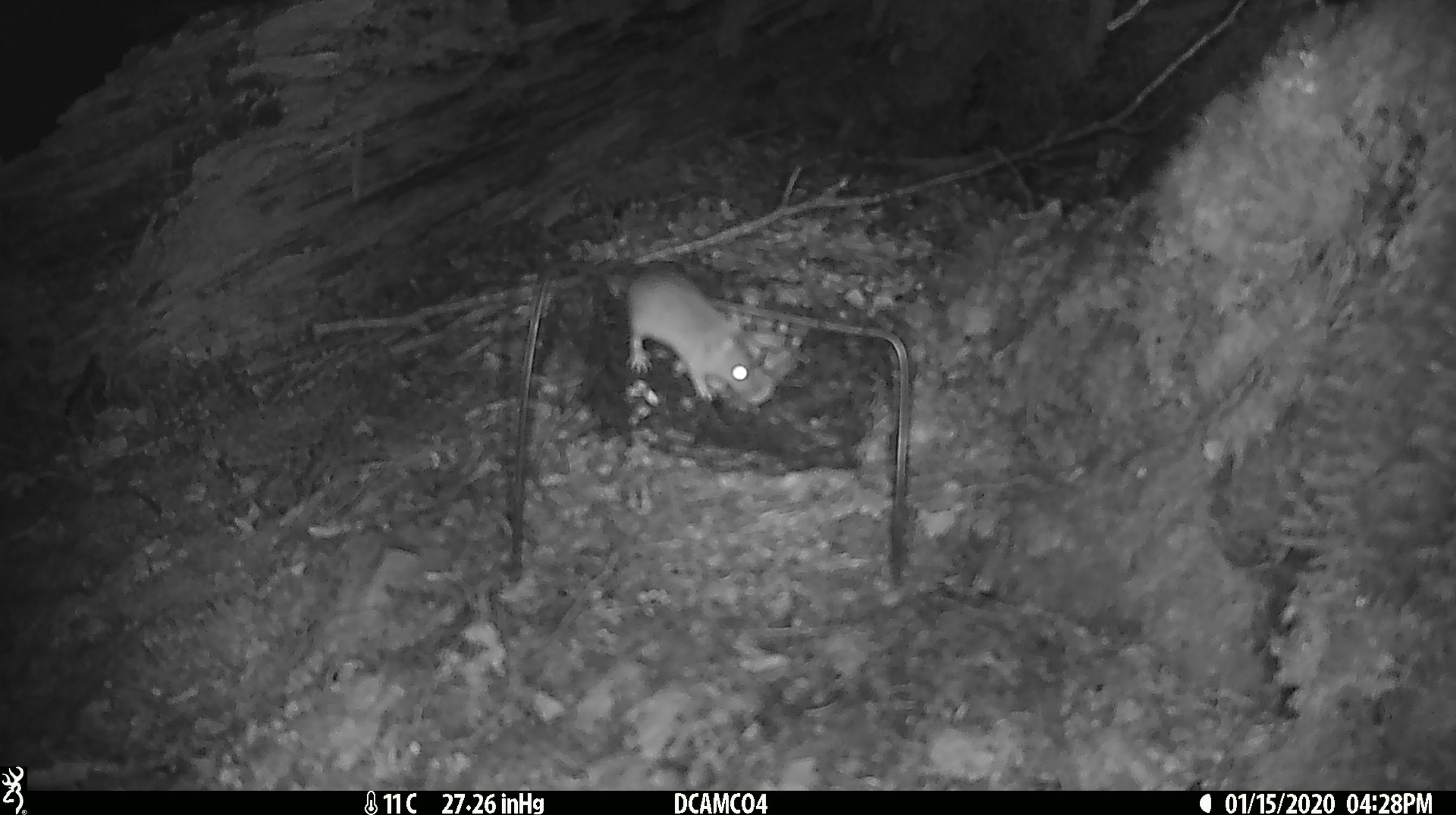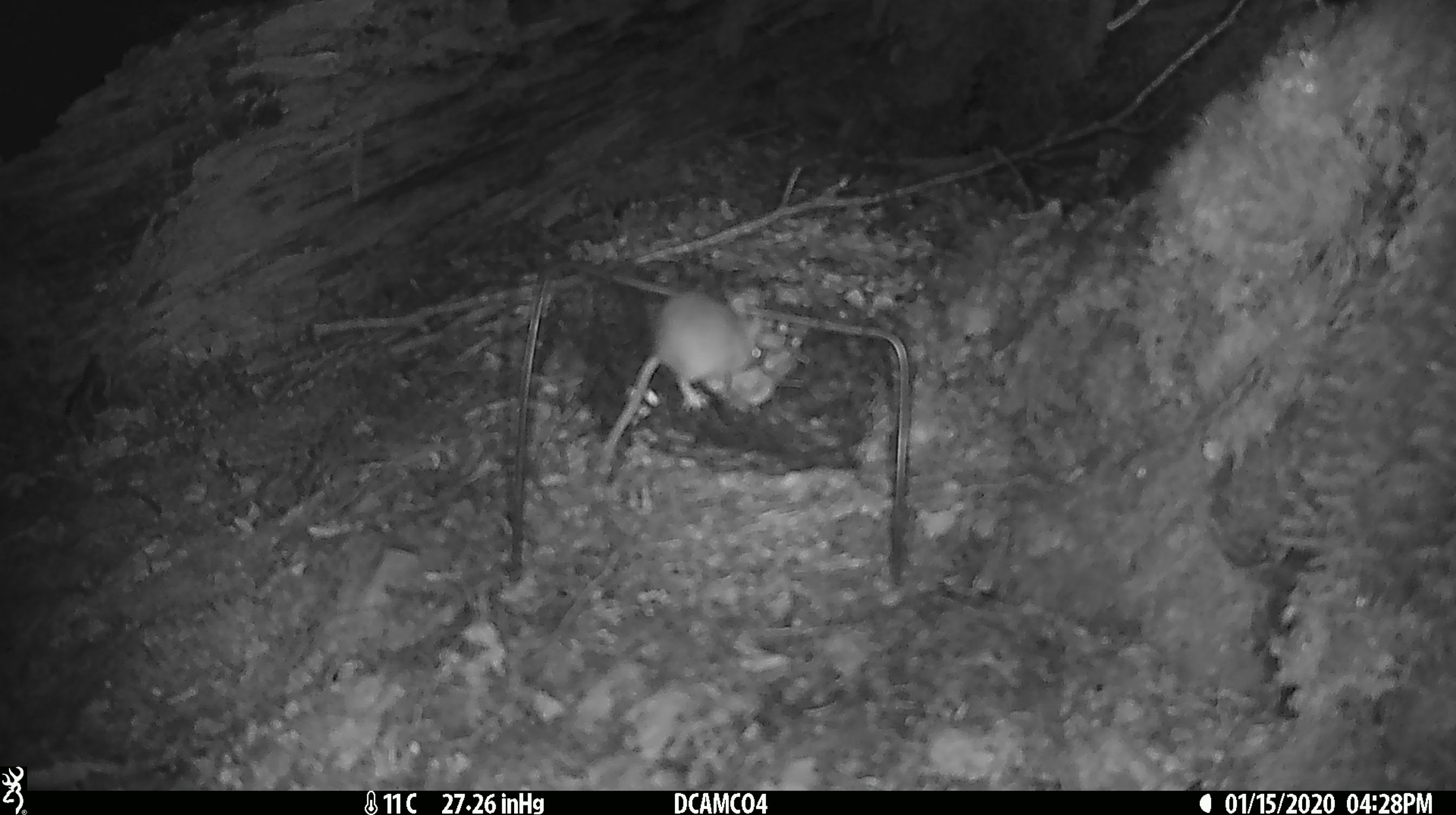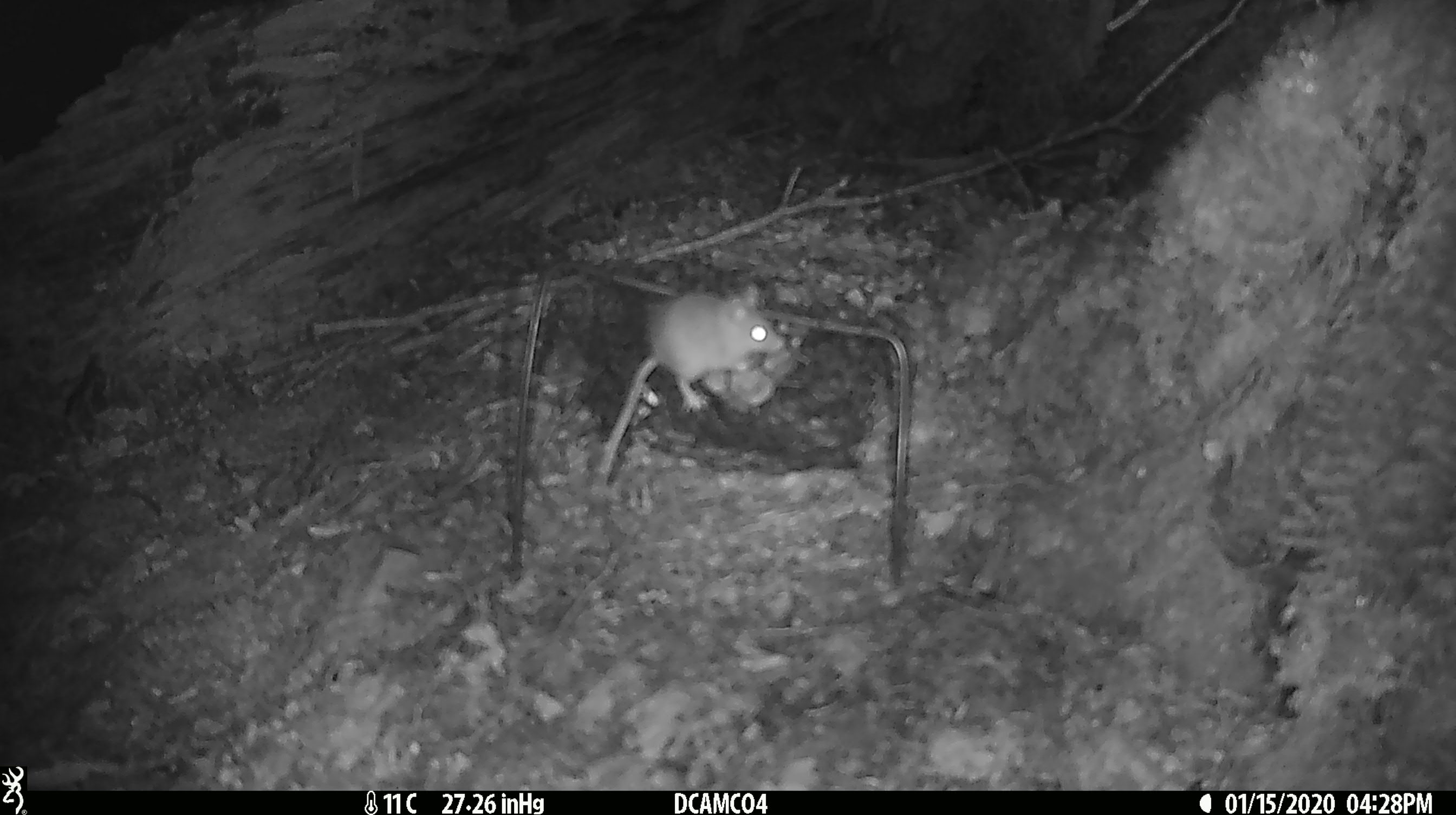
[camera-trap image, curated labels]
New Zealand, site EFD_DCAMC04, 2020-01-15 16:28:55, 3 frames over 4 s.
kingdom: Animalia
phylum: Chordata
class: Mammalia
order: Rodentia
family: Muridae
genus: Mus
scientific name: Mus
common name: mouse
Mouse (Mus).